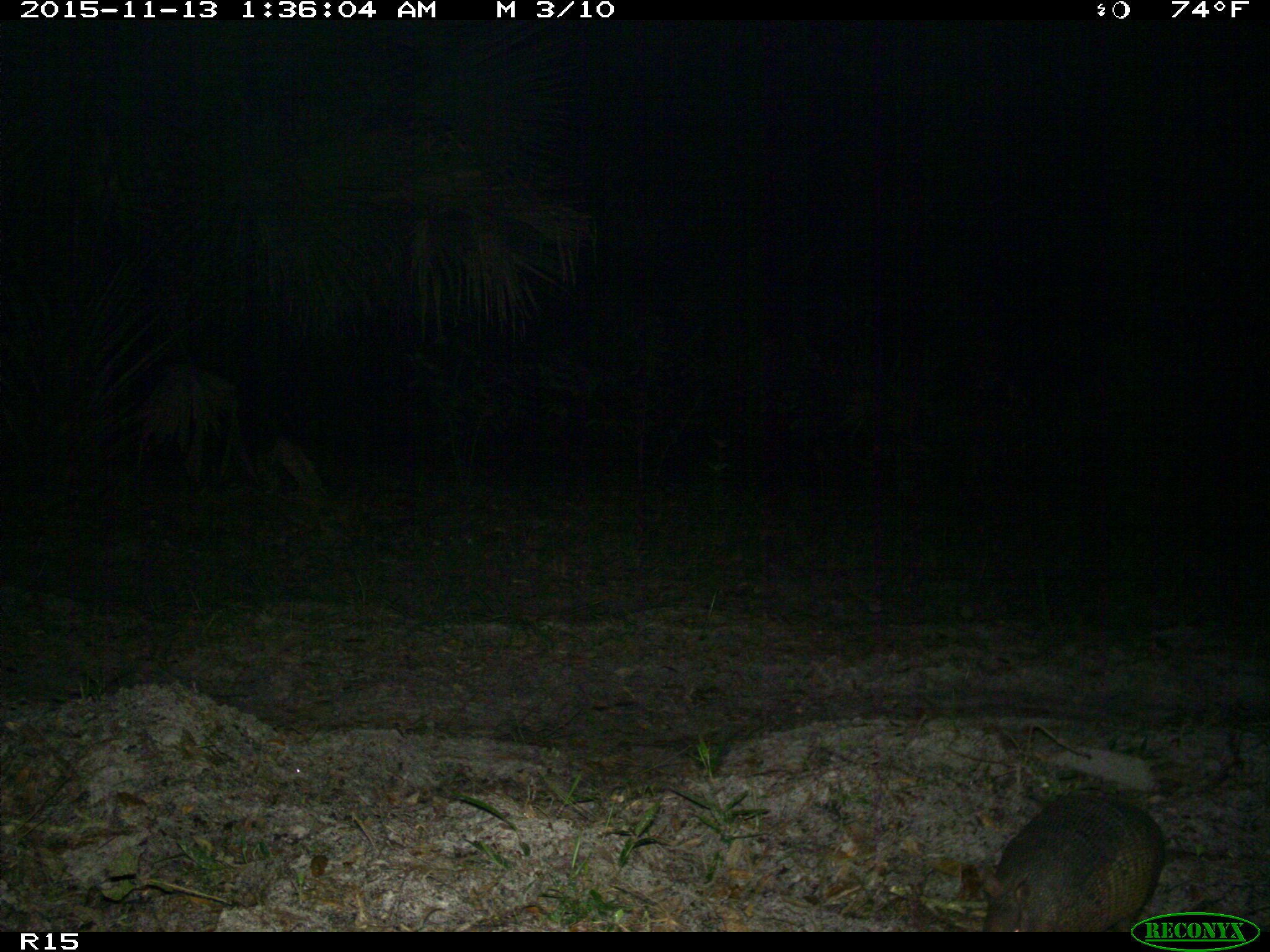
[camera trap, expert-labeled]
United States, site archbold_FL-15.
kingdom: Animalia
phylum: Chordata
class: Mammalia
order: Cingulata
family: Dasypodidae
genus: Dasypus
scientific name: Dasypus novemcinctus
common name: nine-banded armadillo